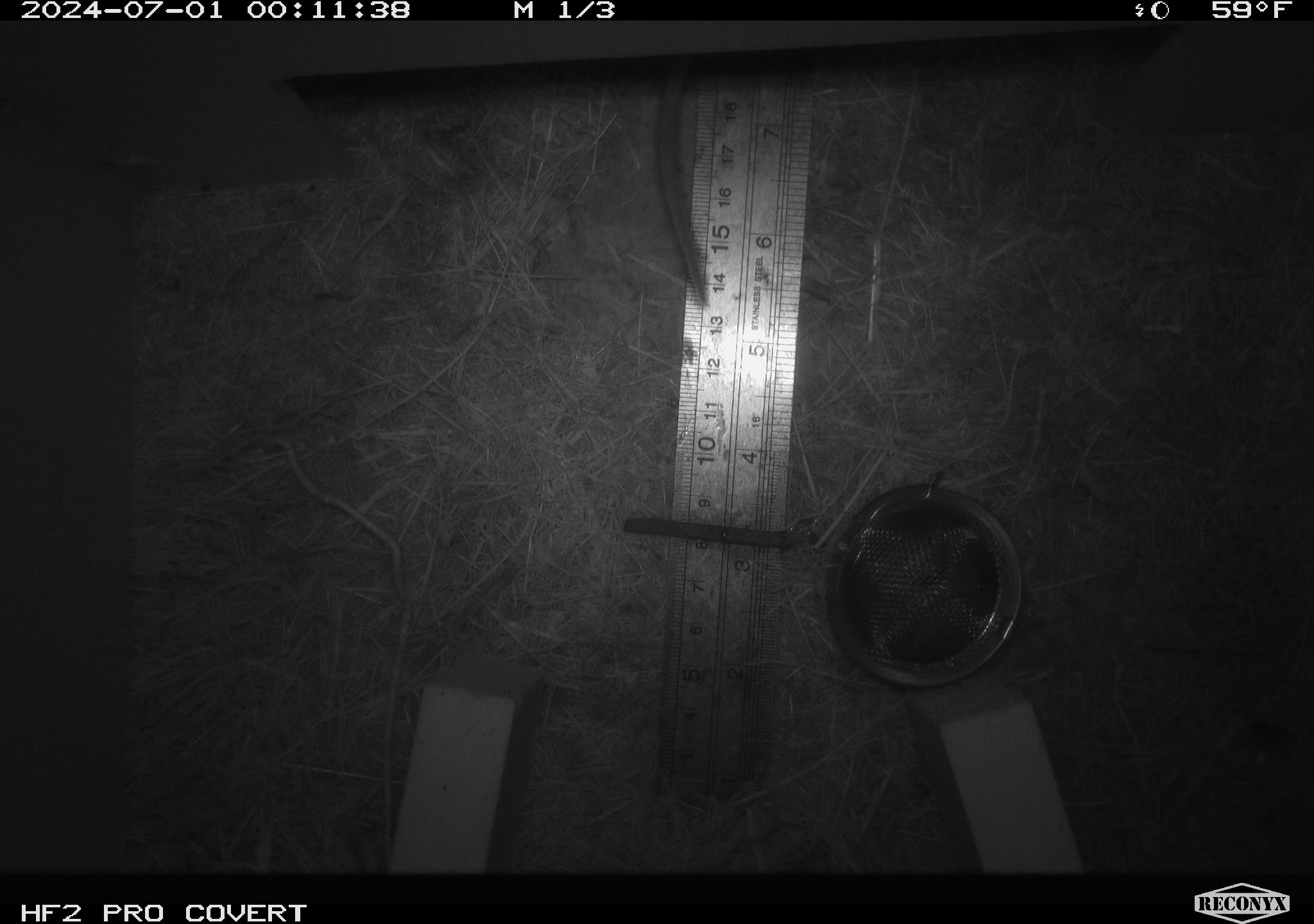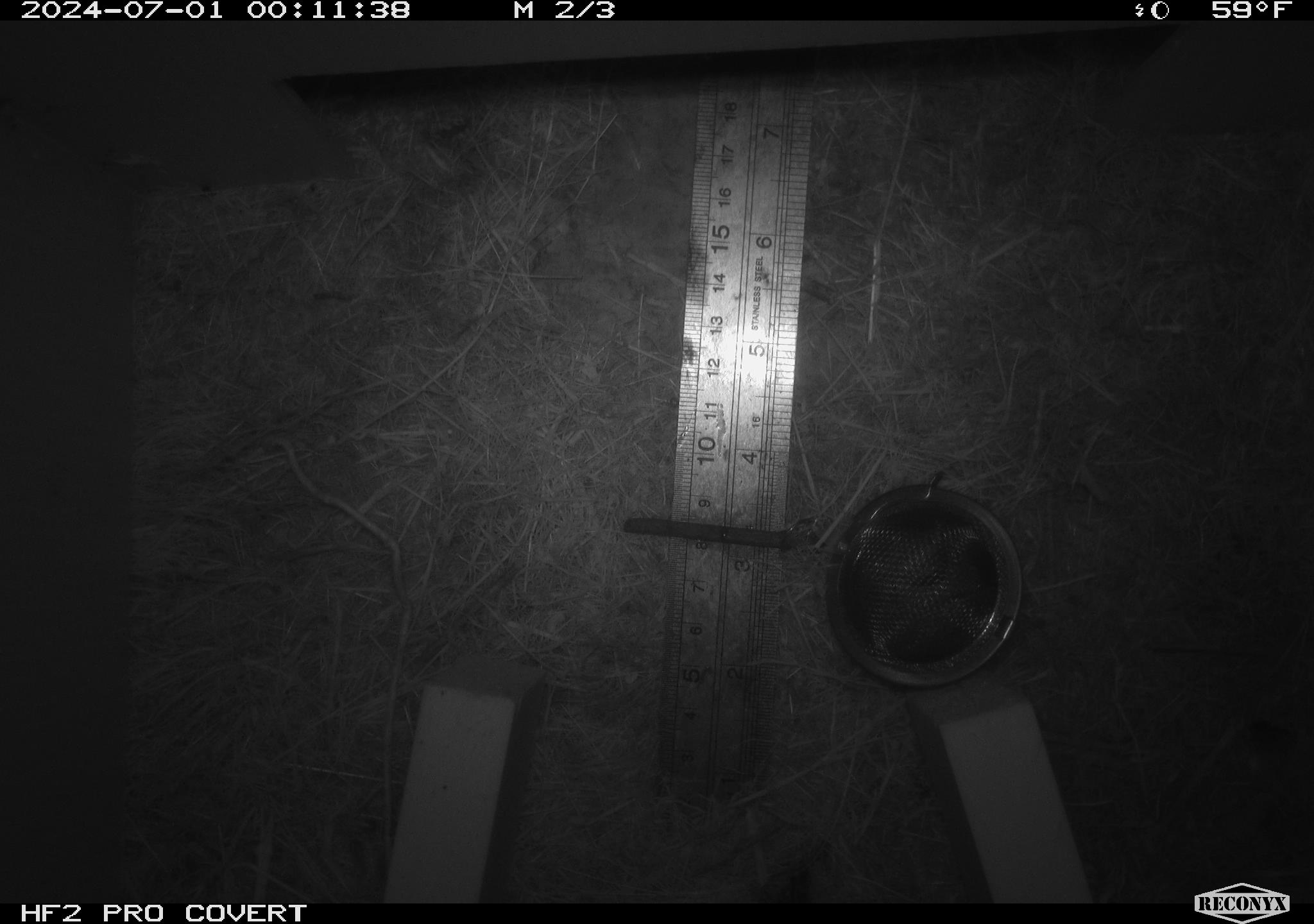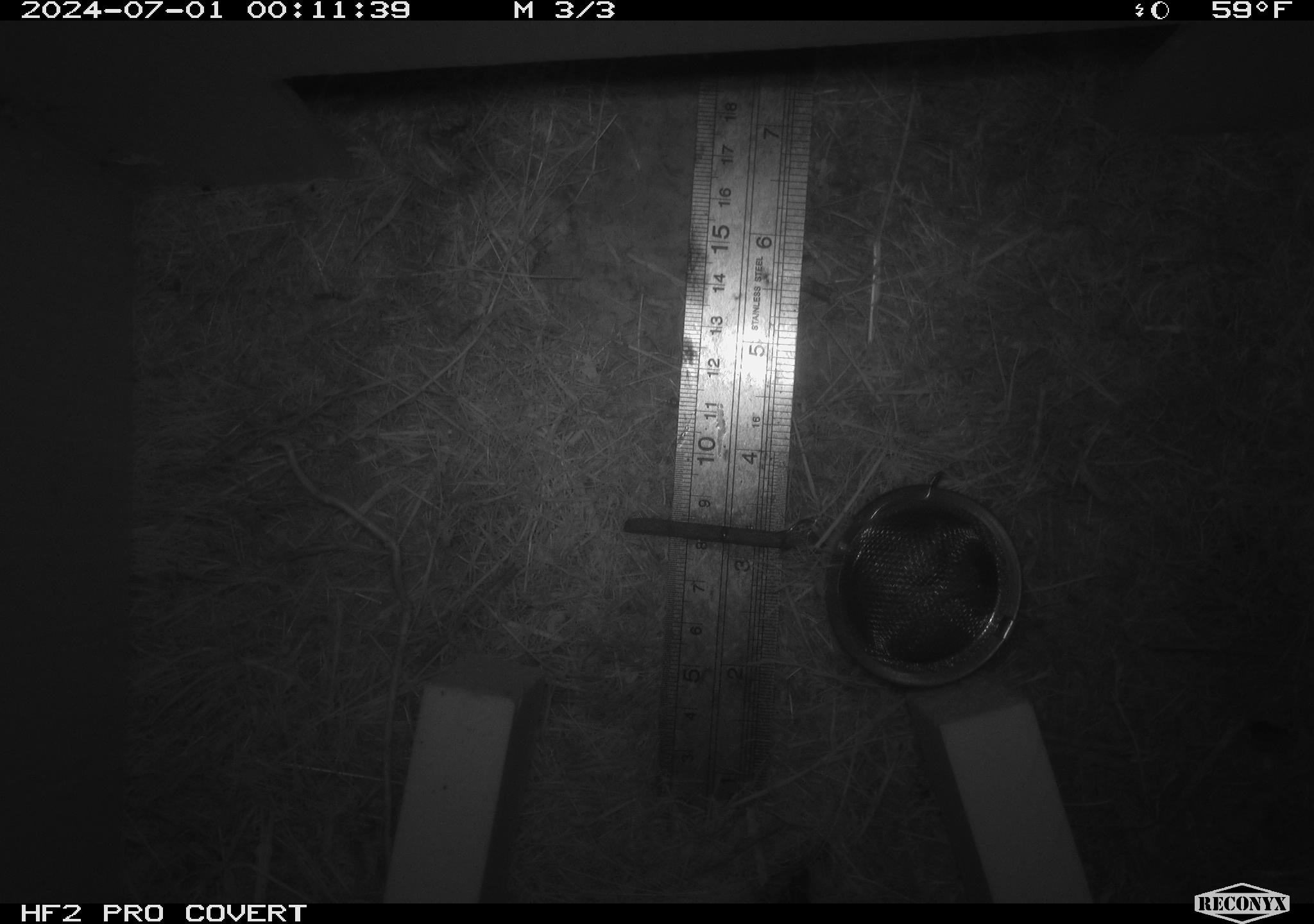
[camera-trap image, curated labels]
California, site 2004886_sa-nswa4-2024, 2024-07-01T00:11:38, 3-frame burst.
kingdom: Animalia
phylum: Chordata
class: Mammalia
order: Rodentia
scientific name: Rodentia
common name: rodent